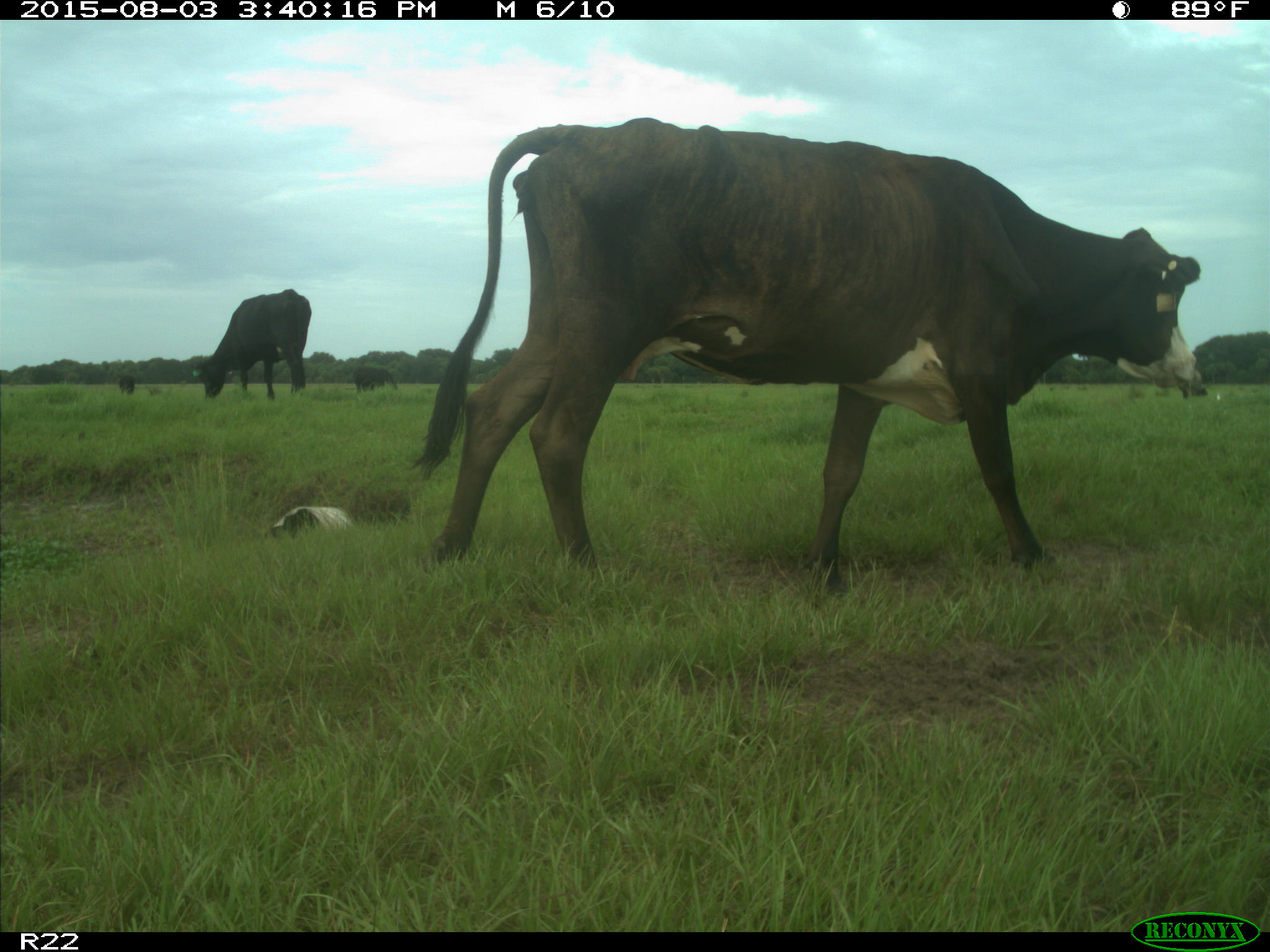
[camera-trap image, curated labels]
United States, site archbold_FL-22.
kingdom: Animalia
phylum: Chordata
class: Mammalia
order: Artiodactyla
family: Bovidae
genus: Bos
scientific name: Bos taurus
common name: domestic cow